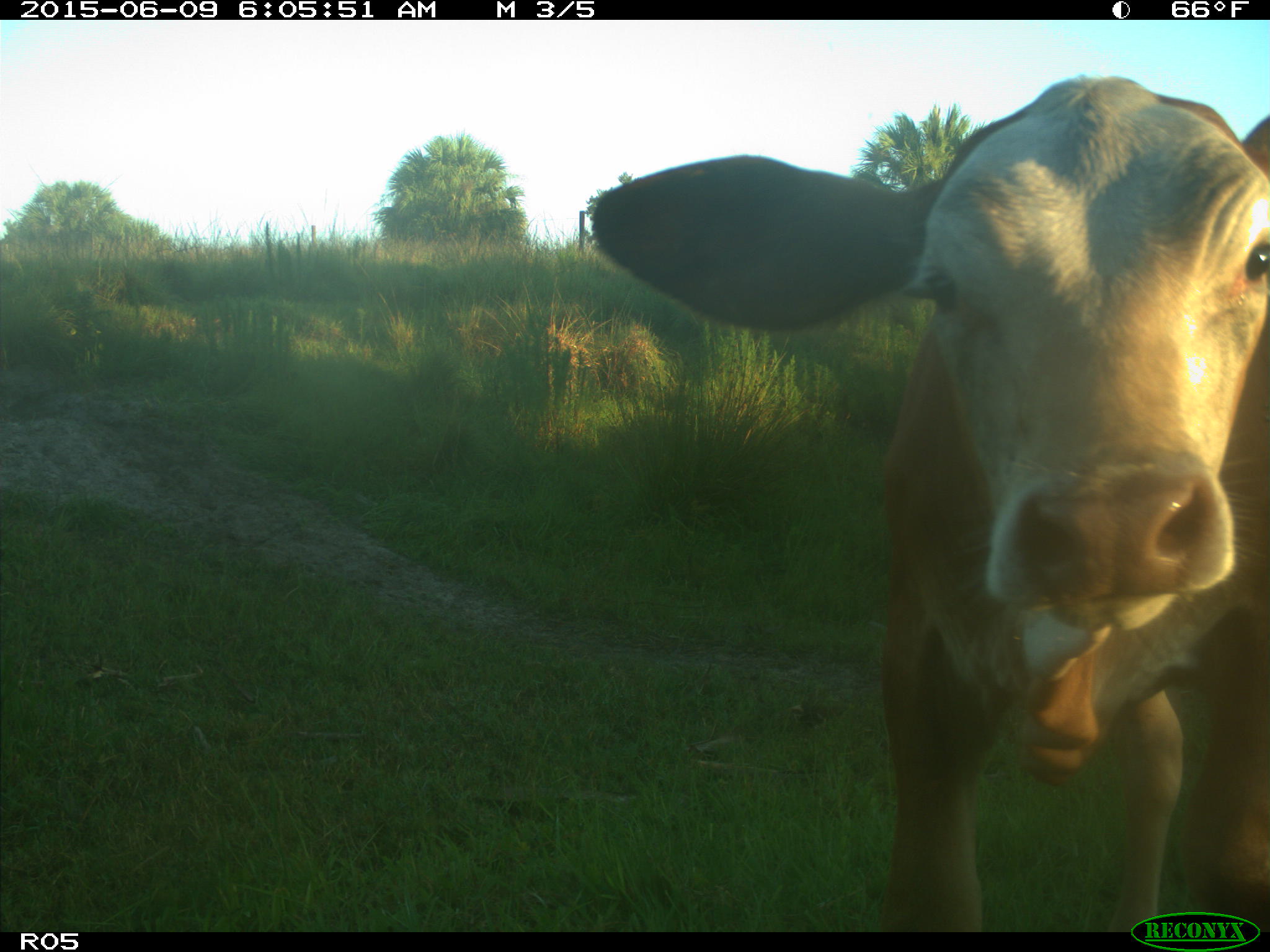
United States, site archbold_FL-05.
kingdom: Animalia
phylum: Chordata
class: Mammalia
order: Artiodactyla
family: Bovidae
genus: Bos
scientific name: Bos taurus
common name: domestic cow